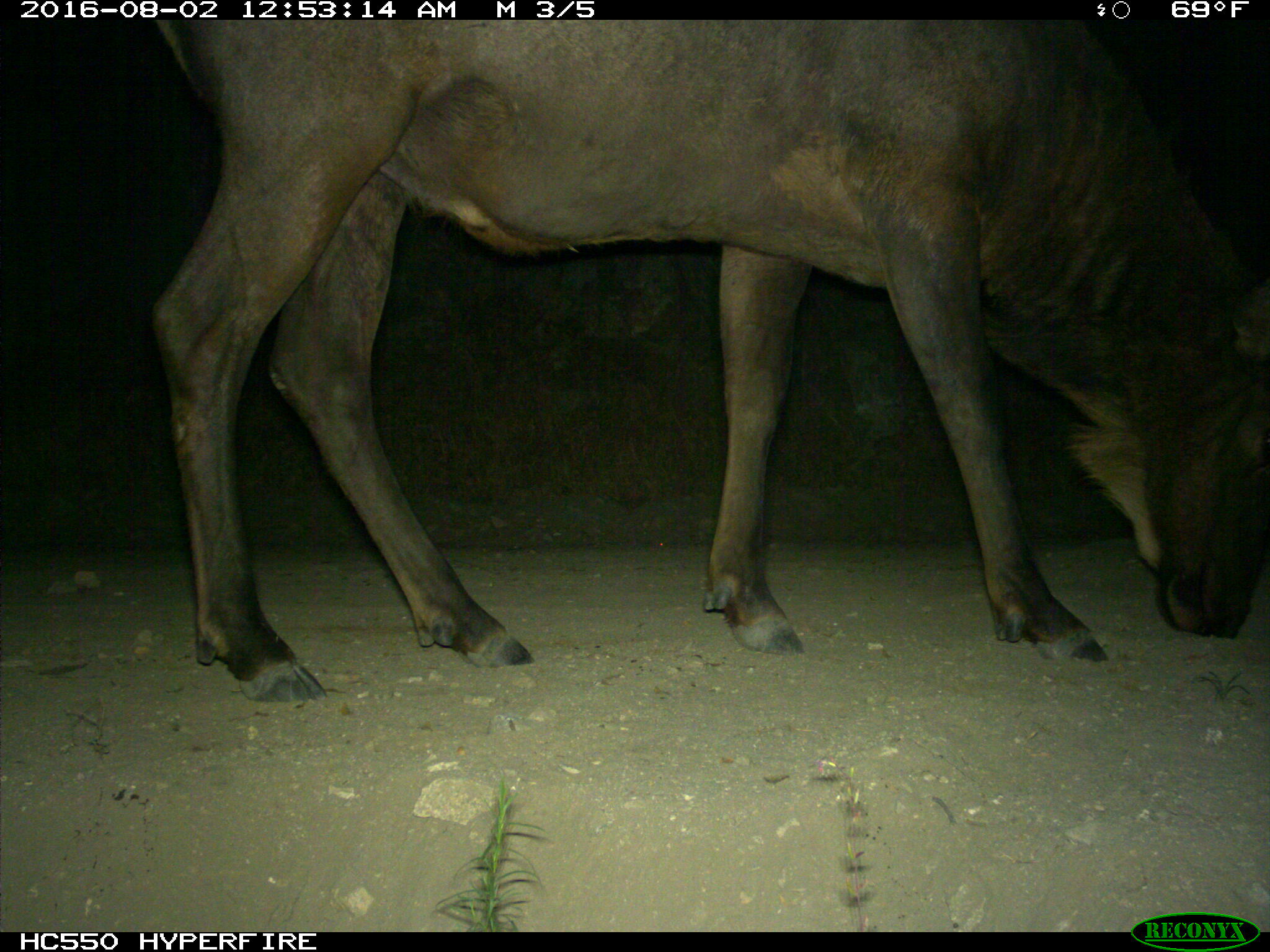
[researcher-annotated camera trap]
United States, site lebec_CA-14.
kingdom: Animalia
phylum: Chordata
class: Mammalia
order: Artiodactyla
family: Cervidae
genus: Cervus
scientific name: Cervus canadensis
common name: elk